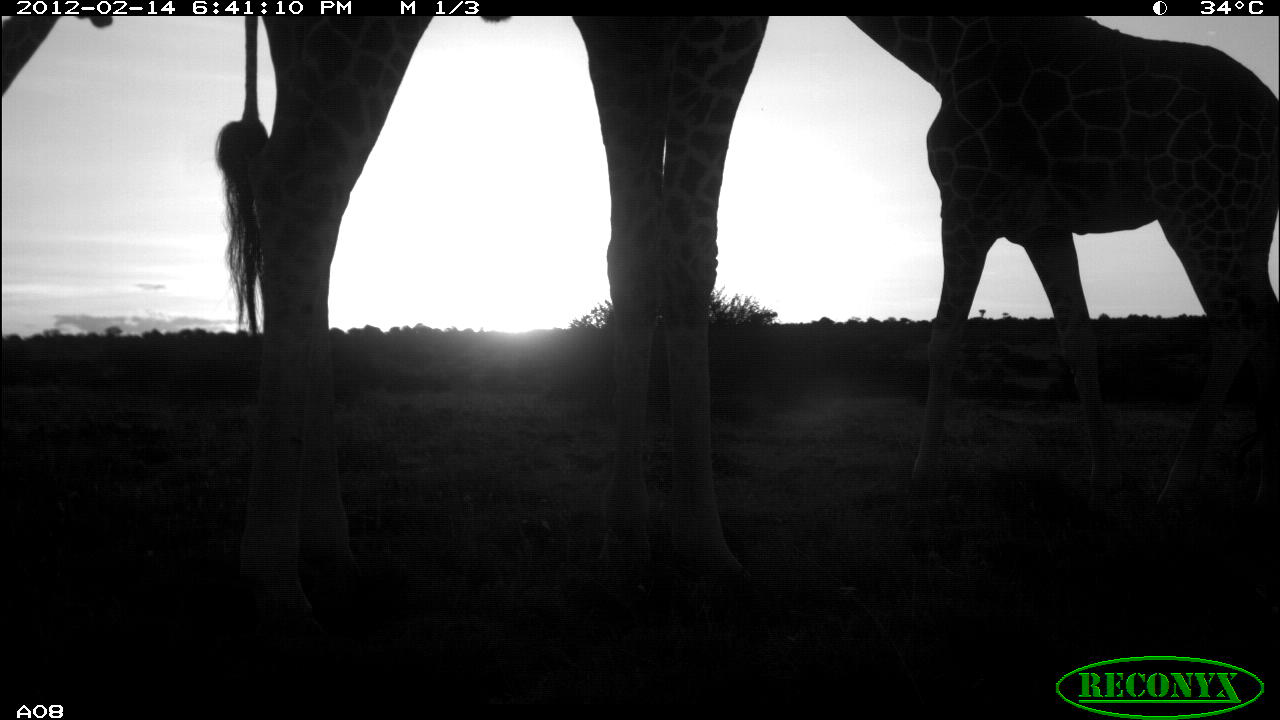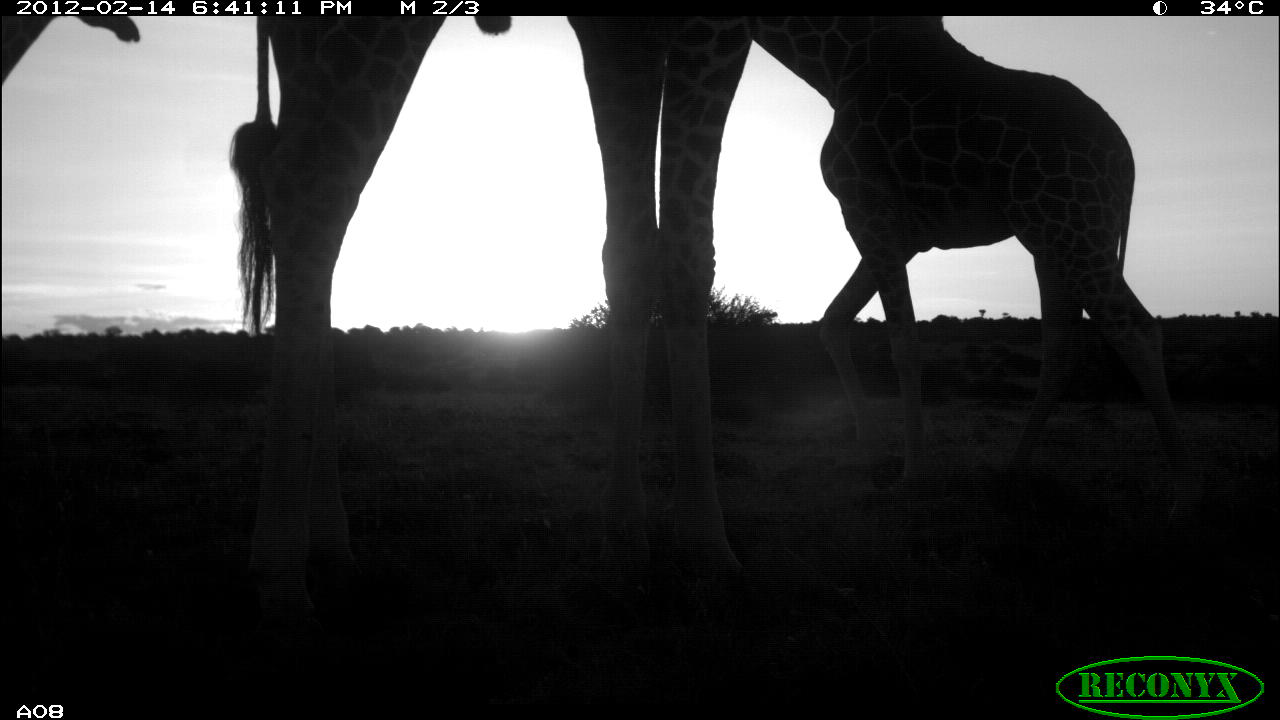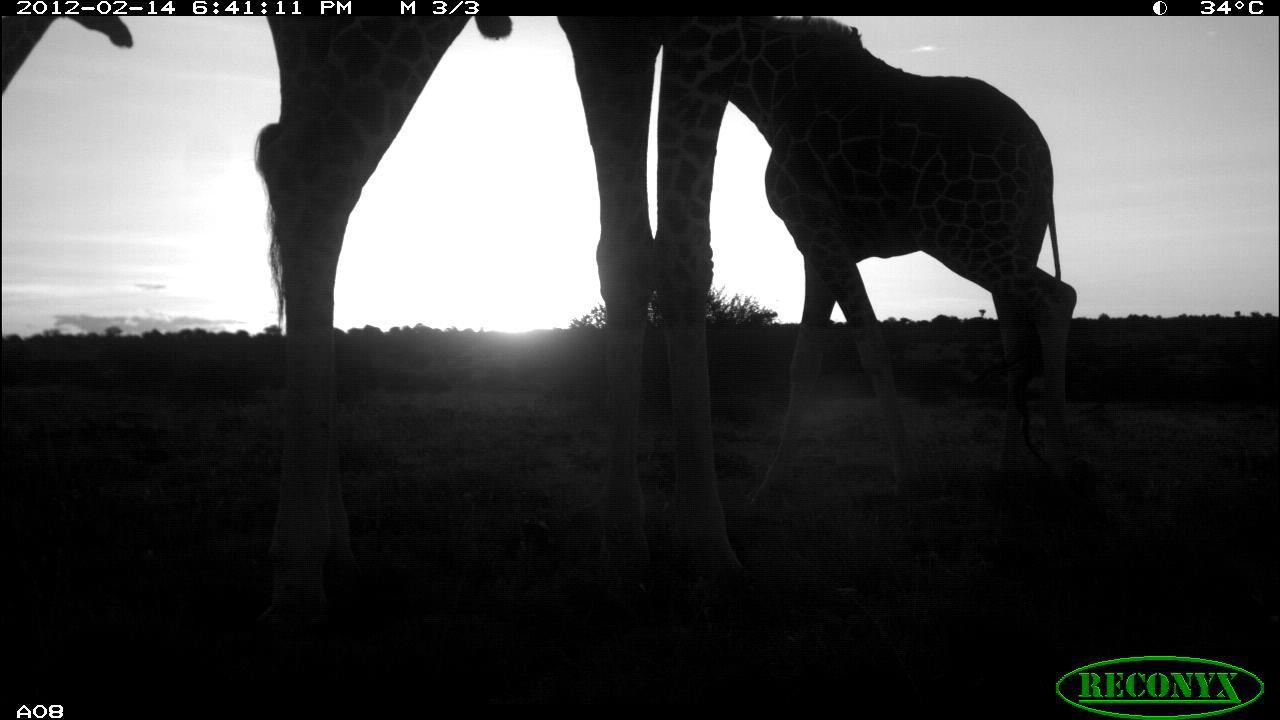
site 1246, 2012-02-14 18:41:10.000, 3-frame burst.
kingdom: Animalia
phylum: Chordata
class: Mammalia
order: Artiodactyla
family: Giraffidae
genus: Giraffa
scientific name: Giraffa camelopardalis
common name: giraffe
Giraffa camelopardalis (giraffe), count 3.